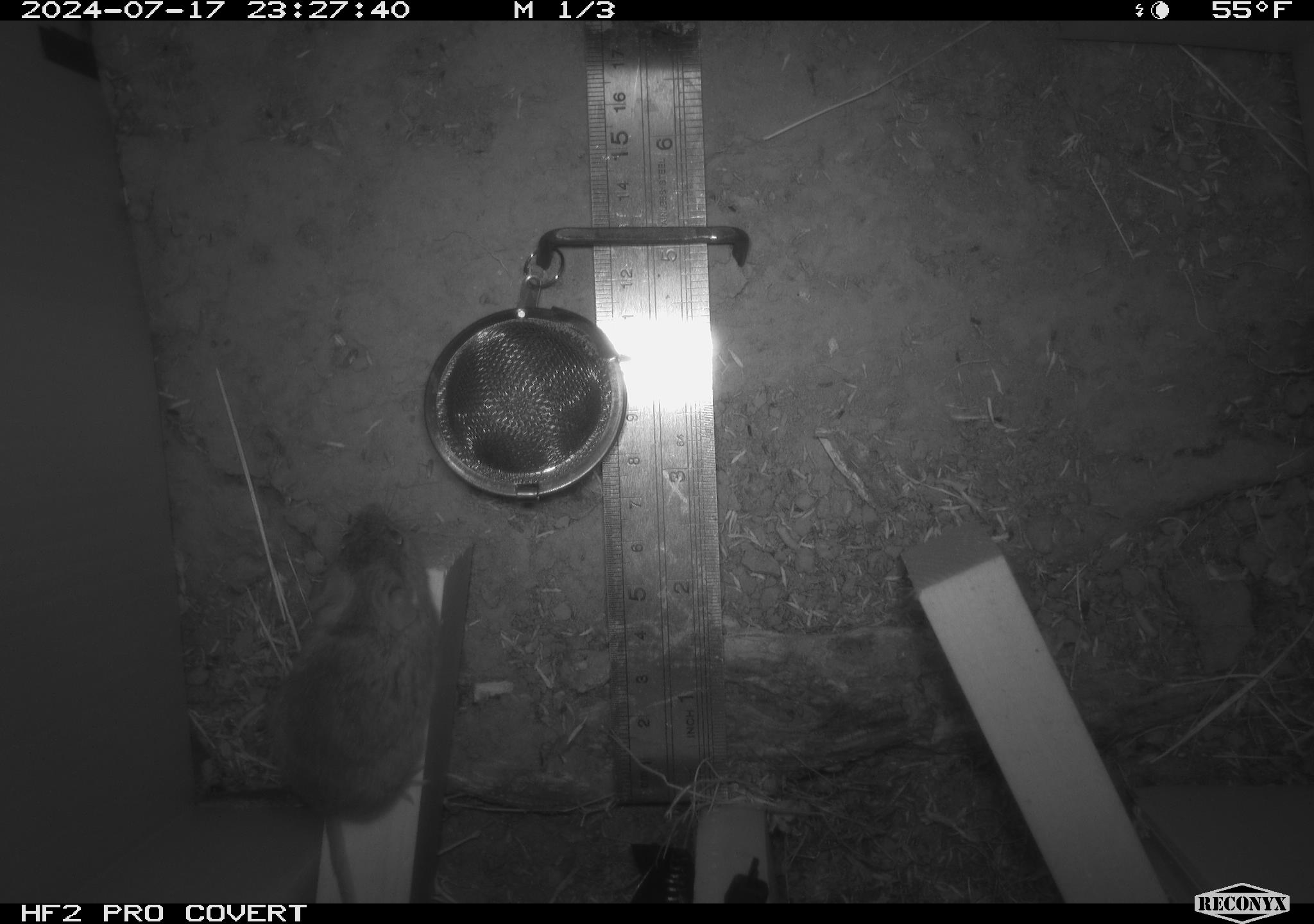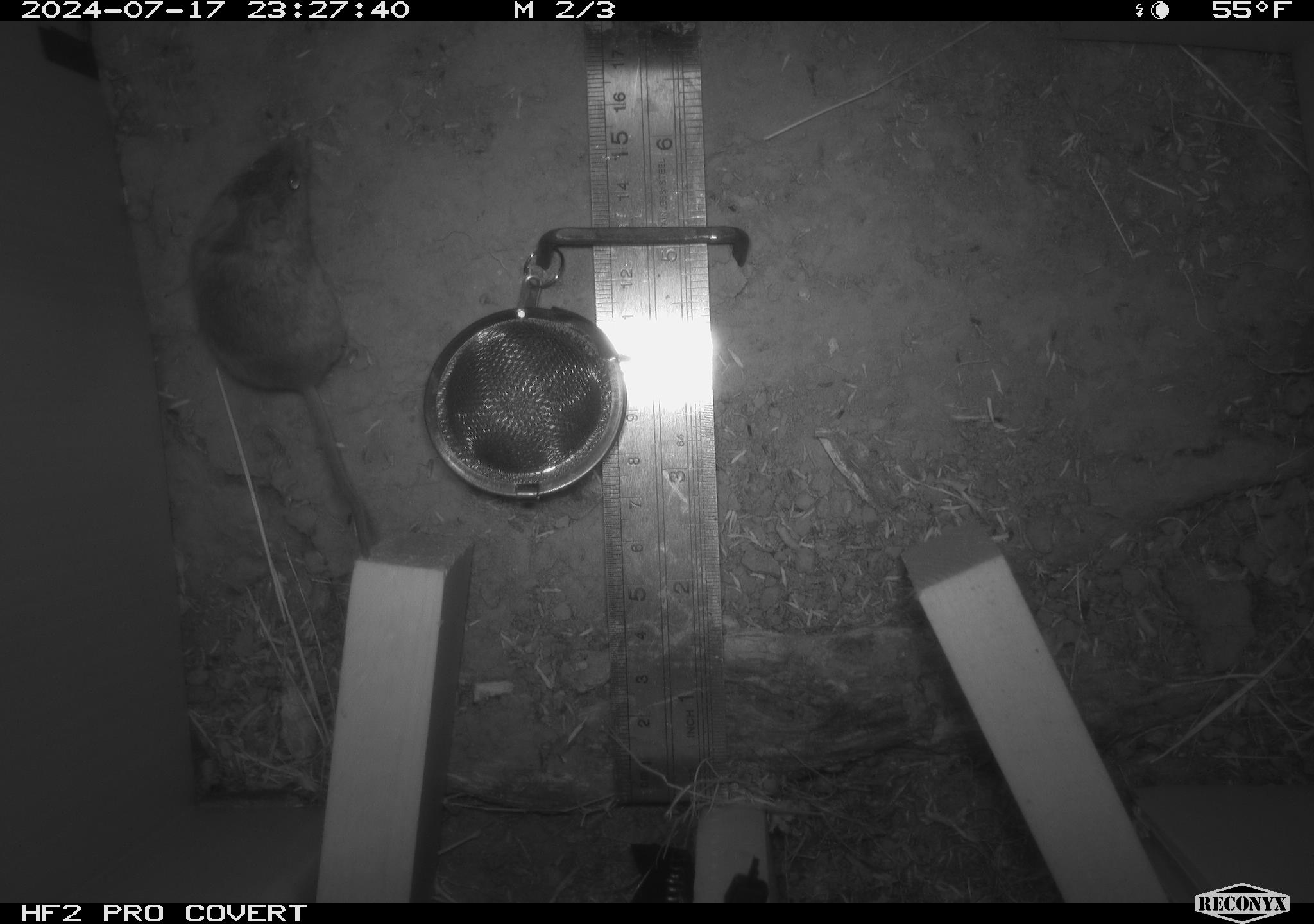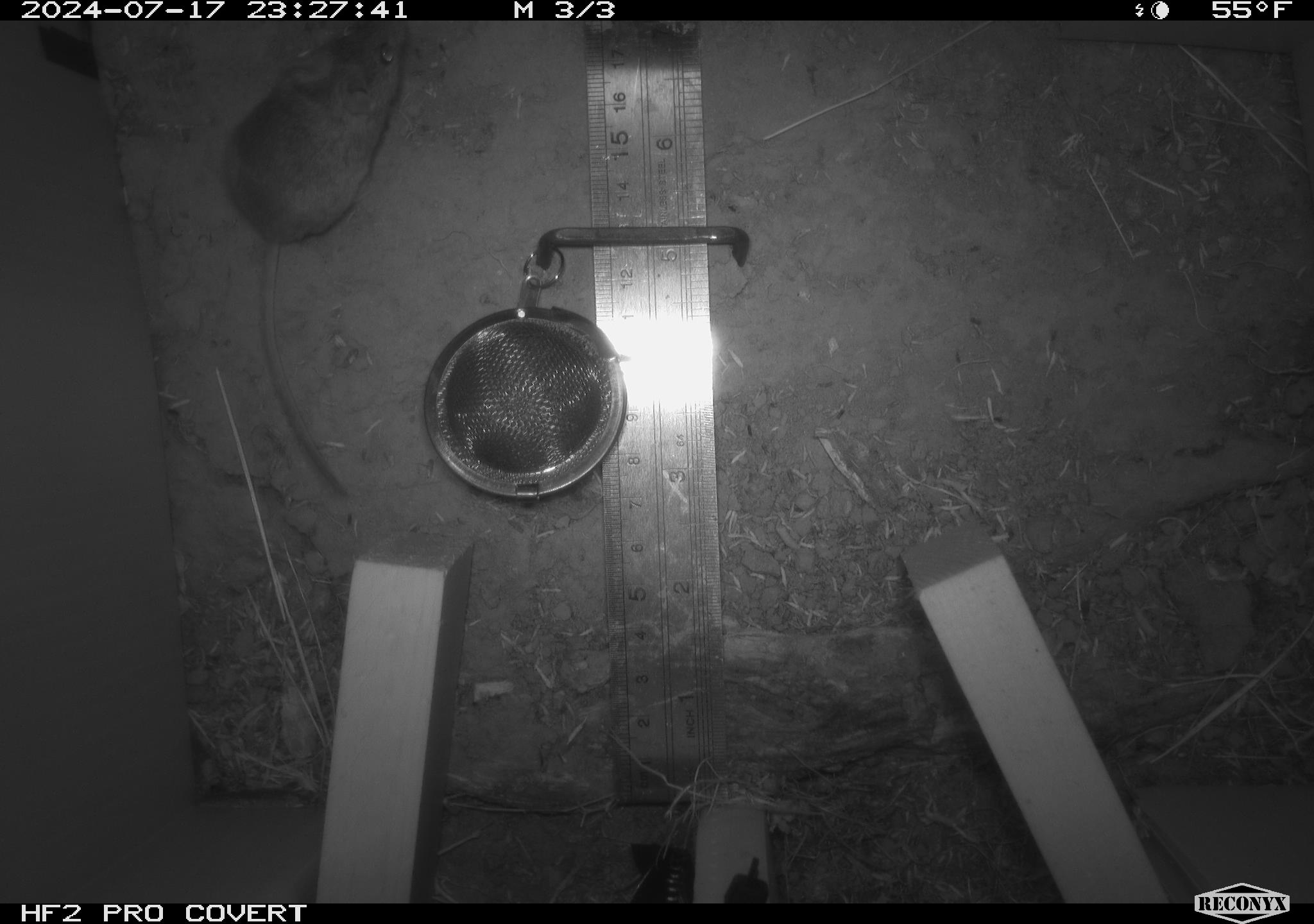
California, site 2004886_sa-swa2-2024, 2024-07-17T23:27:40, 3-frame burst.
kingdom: Animalia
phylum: Chordata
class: Mammalia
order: Rodentia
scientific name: Rodentia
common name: mouse species